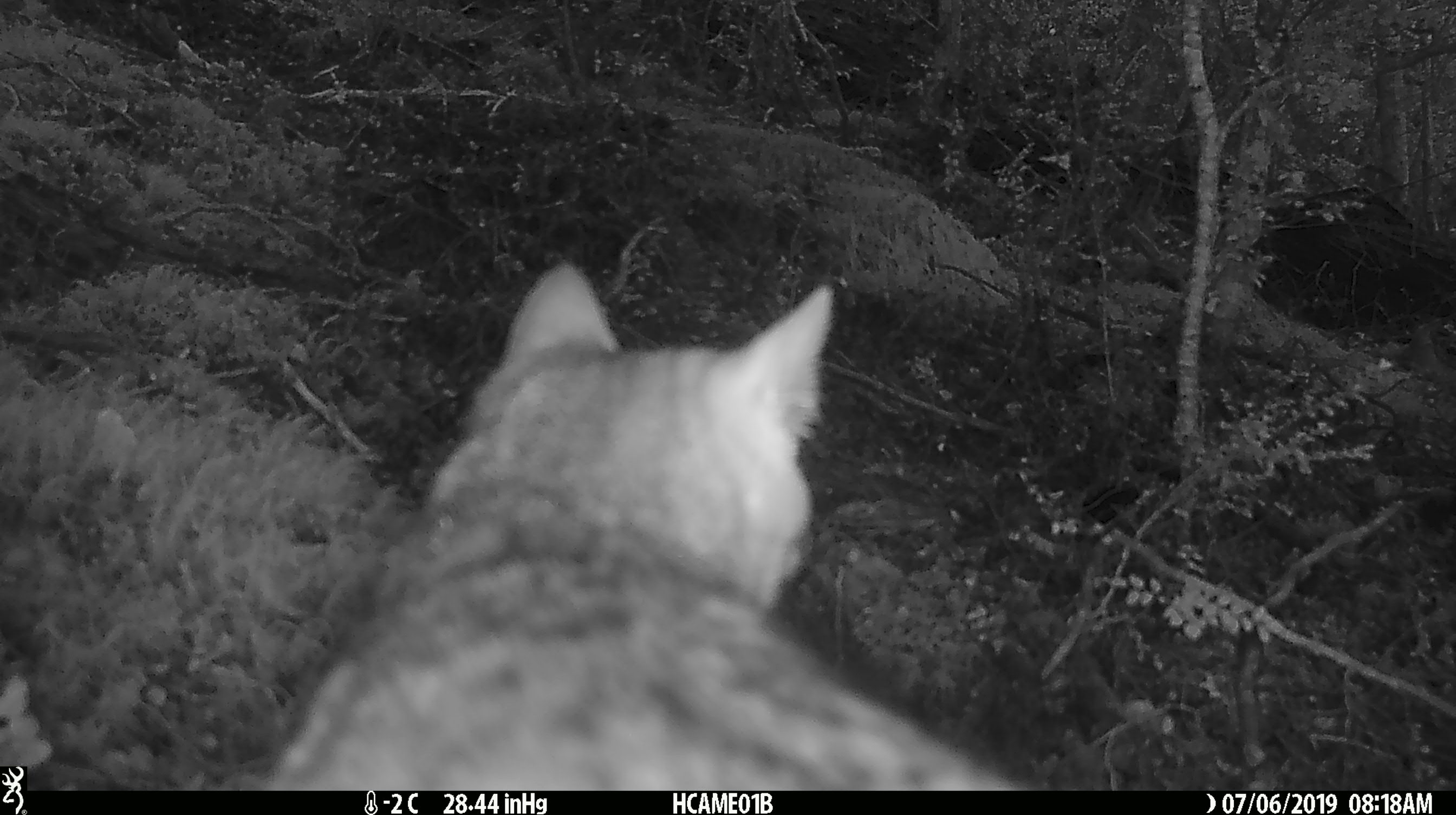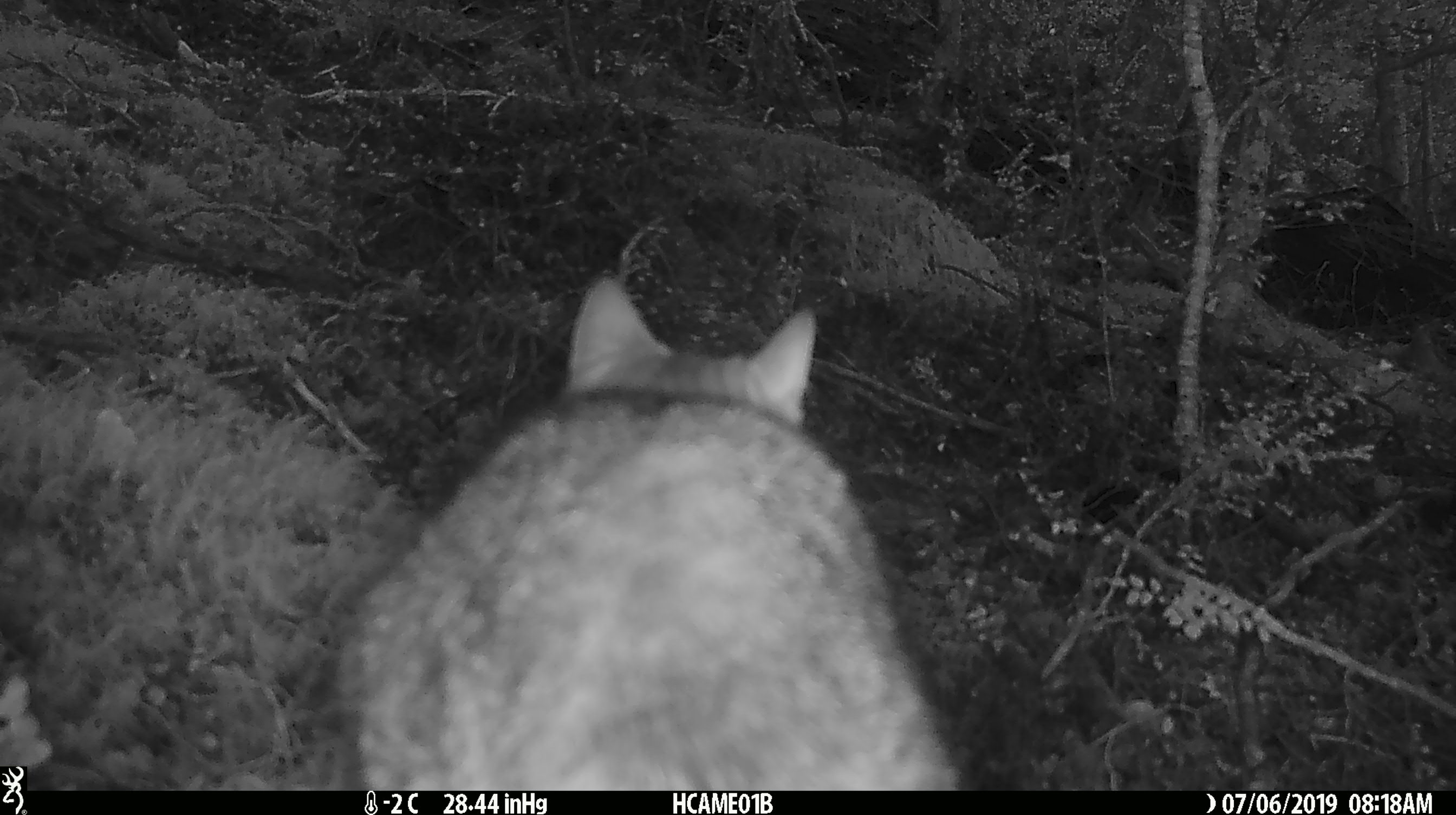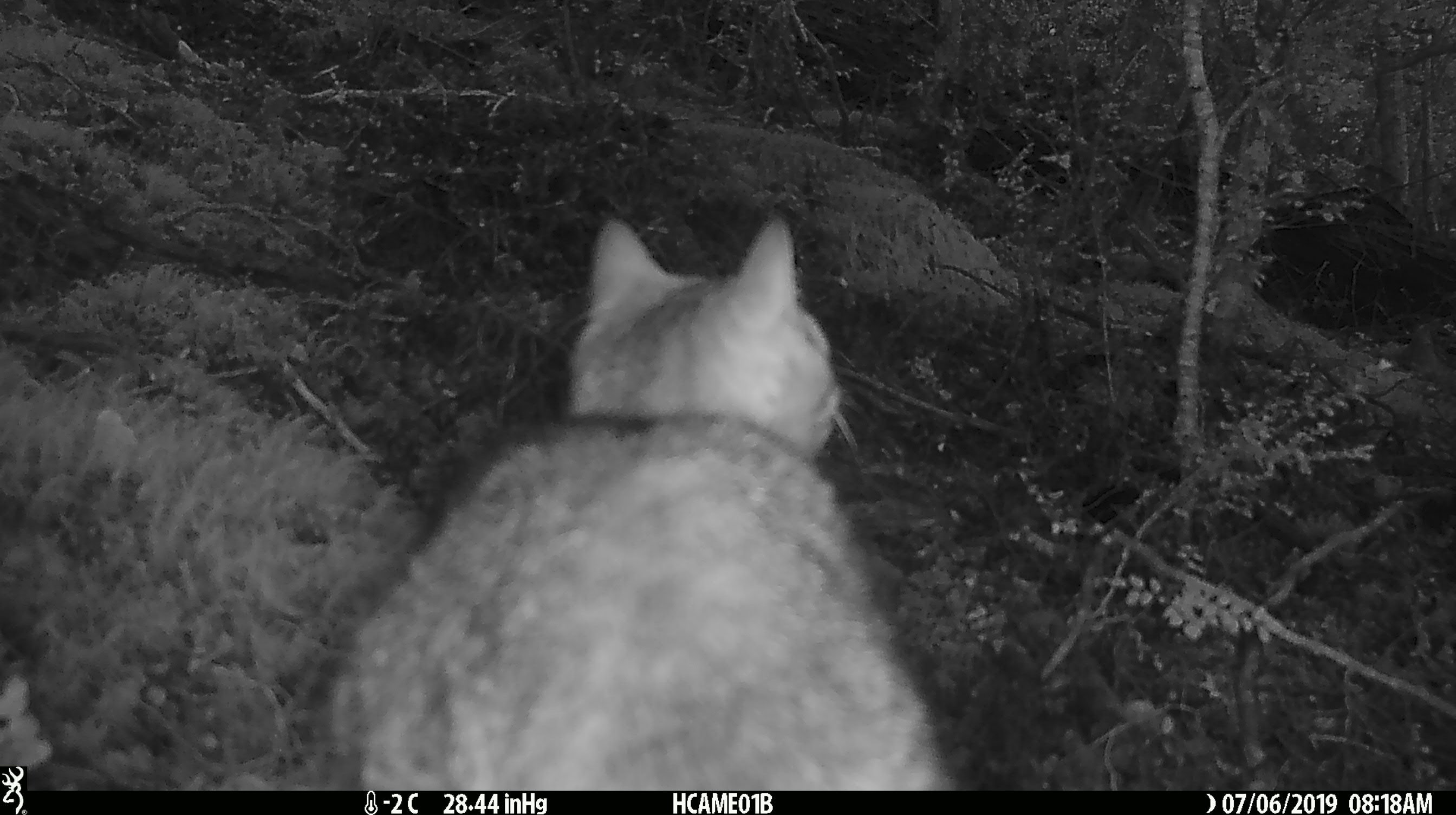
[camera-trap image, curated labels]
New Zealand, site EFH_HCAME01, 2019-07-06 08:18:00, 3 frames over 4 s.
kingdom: Animalia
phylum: Chordata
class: Mammalia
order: Carnivora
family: Felidae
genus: Felis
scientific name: Felis catus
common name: domestic cat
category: cat